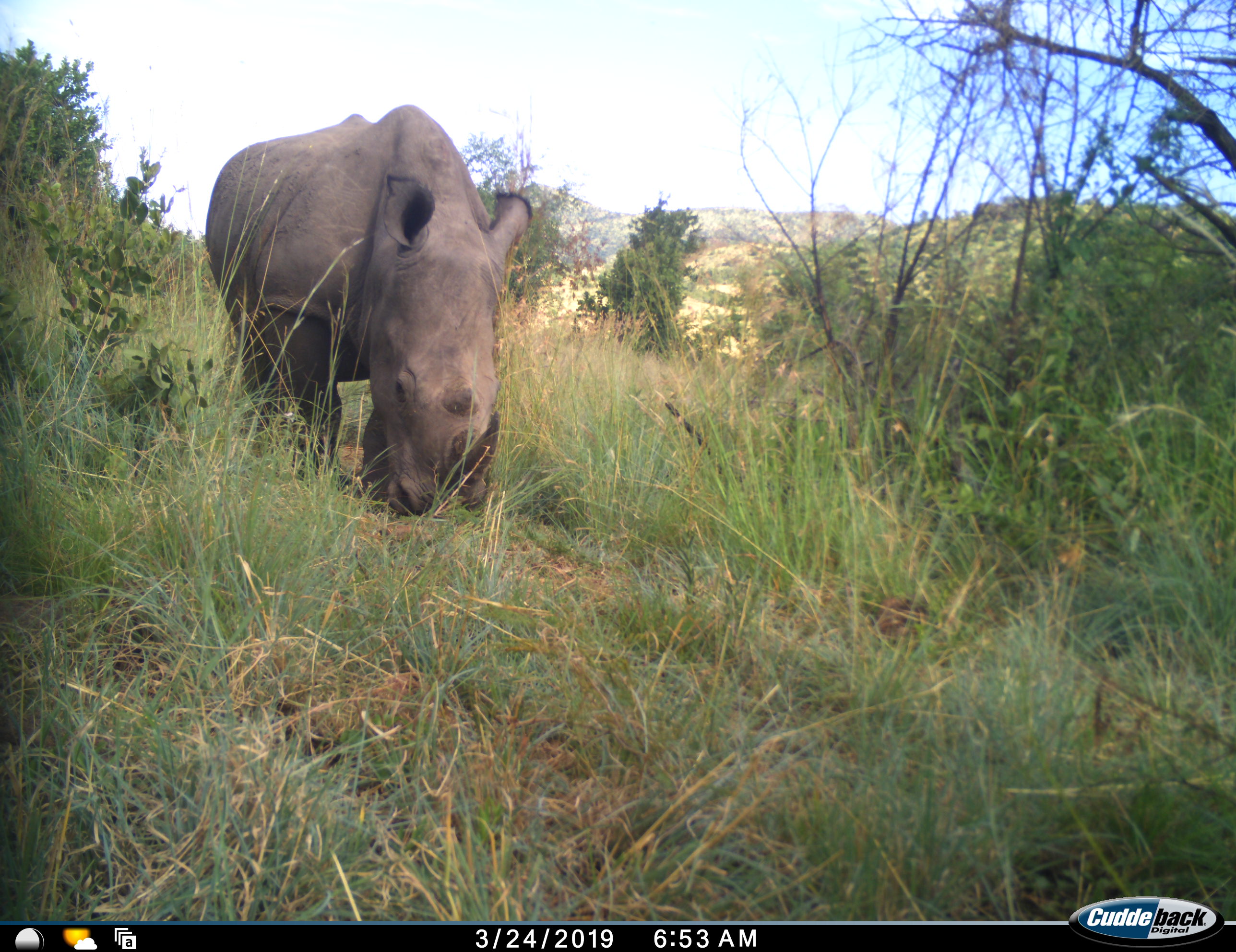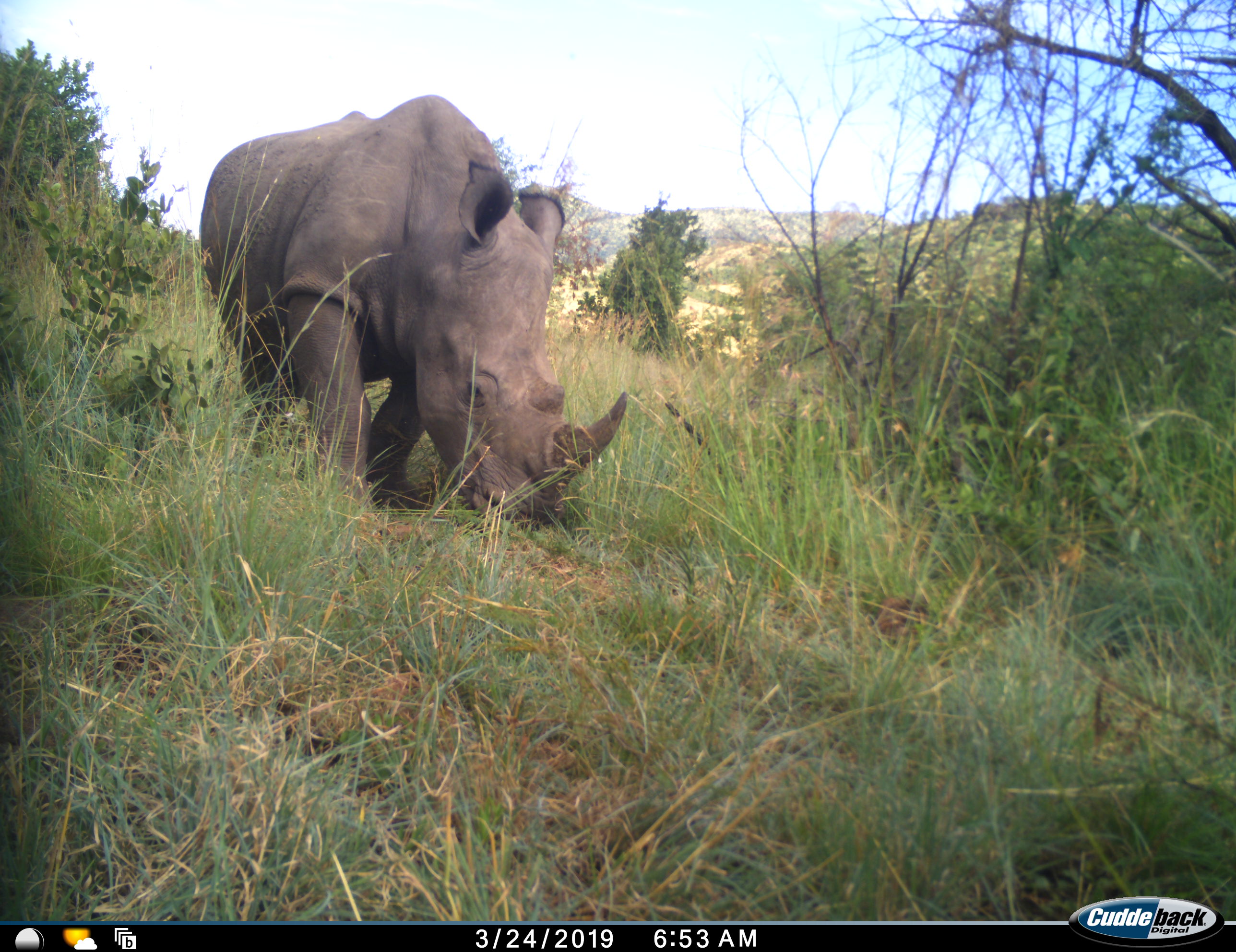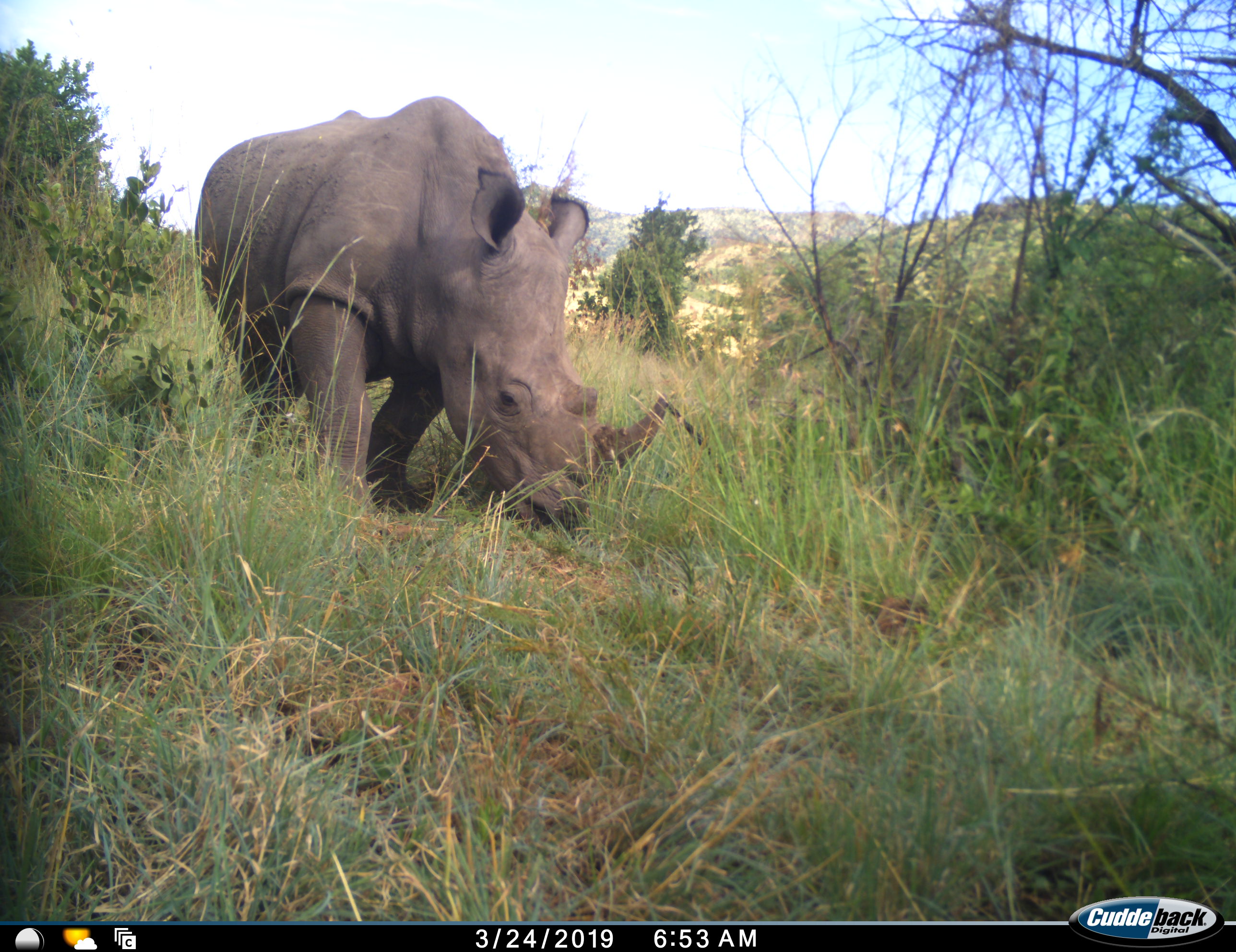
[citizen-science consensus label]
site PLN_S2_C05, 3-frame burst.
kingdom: Animalia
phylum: Chordata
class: Mammalia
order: Perissodactyla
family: Rhinocerotidae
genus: Ceratotherium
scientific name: Ceratotherium simum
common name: white rhinoceros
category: rhinoceroswhite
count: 1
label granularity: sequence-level